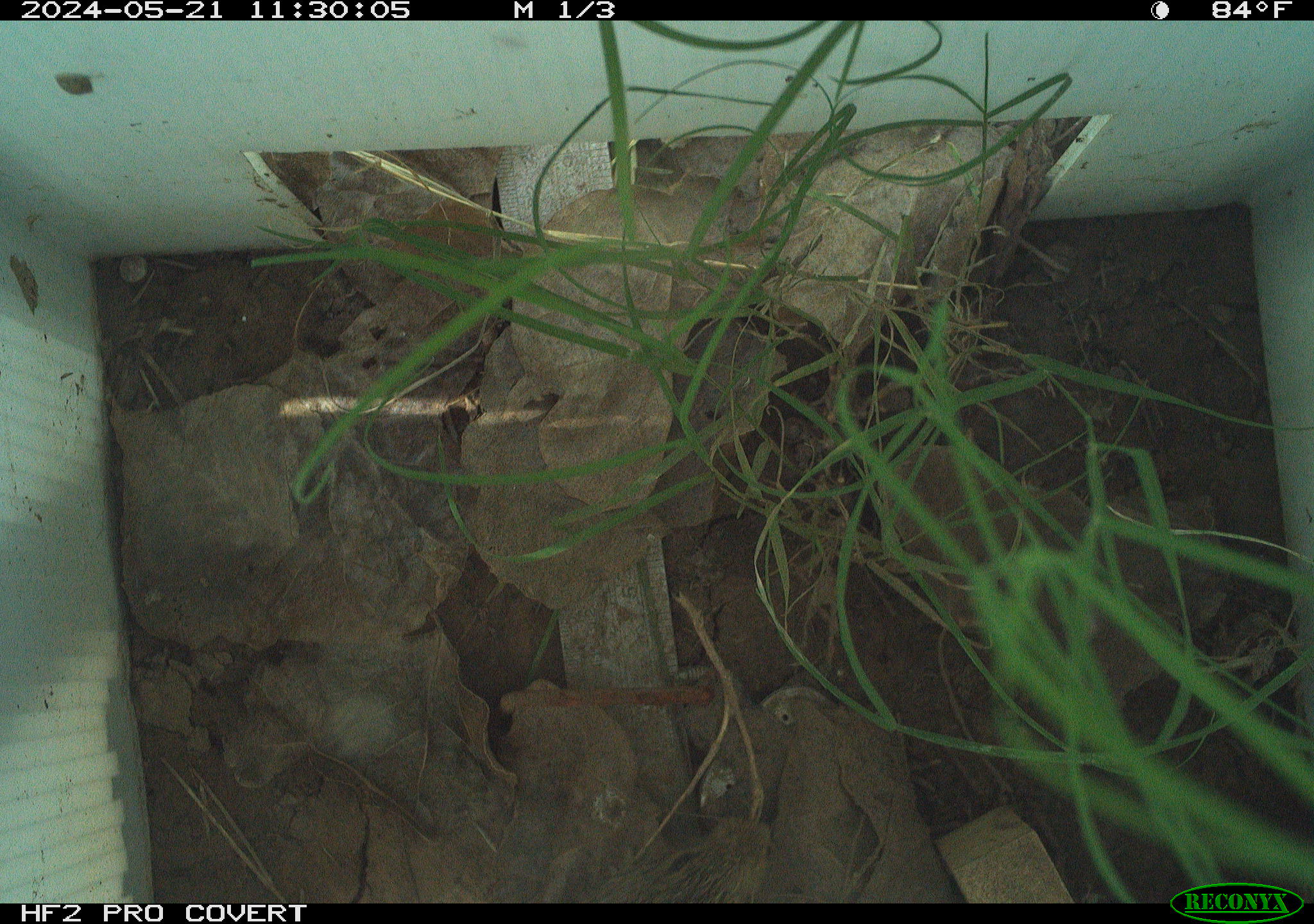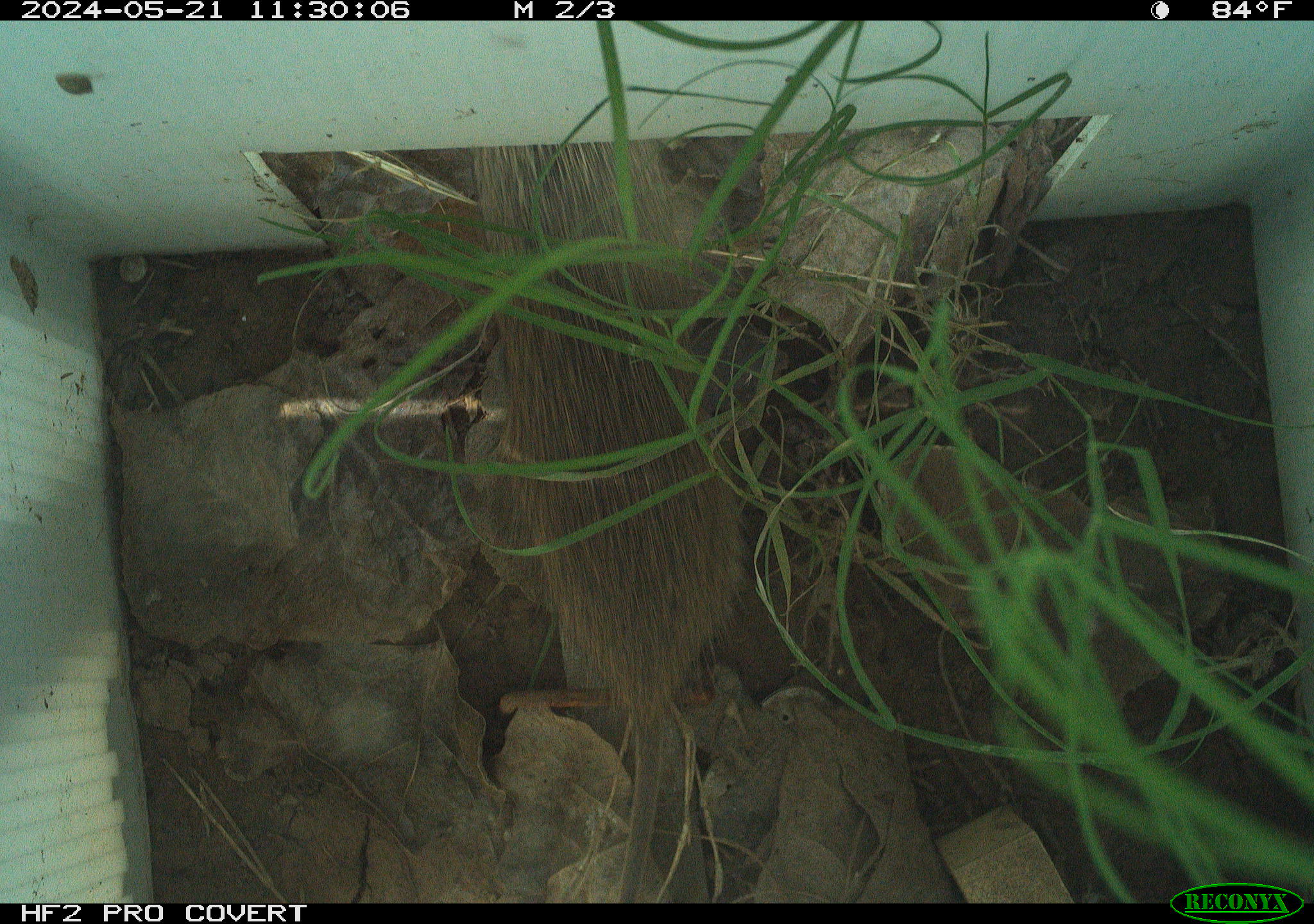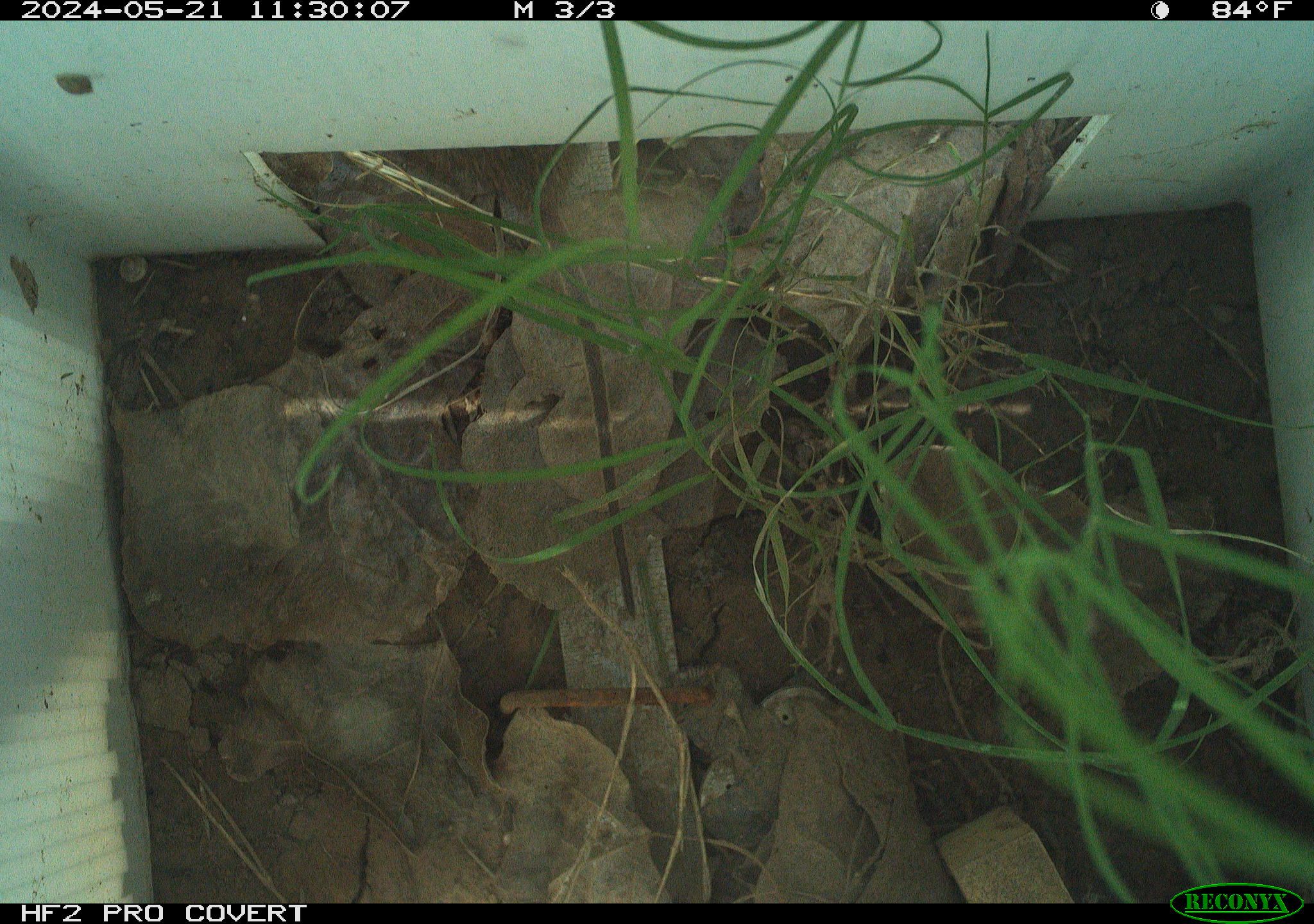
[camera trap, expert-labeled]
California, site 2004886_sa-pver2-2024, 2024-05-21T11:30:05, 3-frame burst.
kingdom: Animalia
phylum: Chordata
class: Mammalia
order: Rodentia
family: Cricetidae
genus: Sigmodon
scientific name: Sigmodon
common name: cotton rat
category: sigmodon species